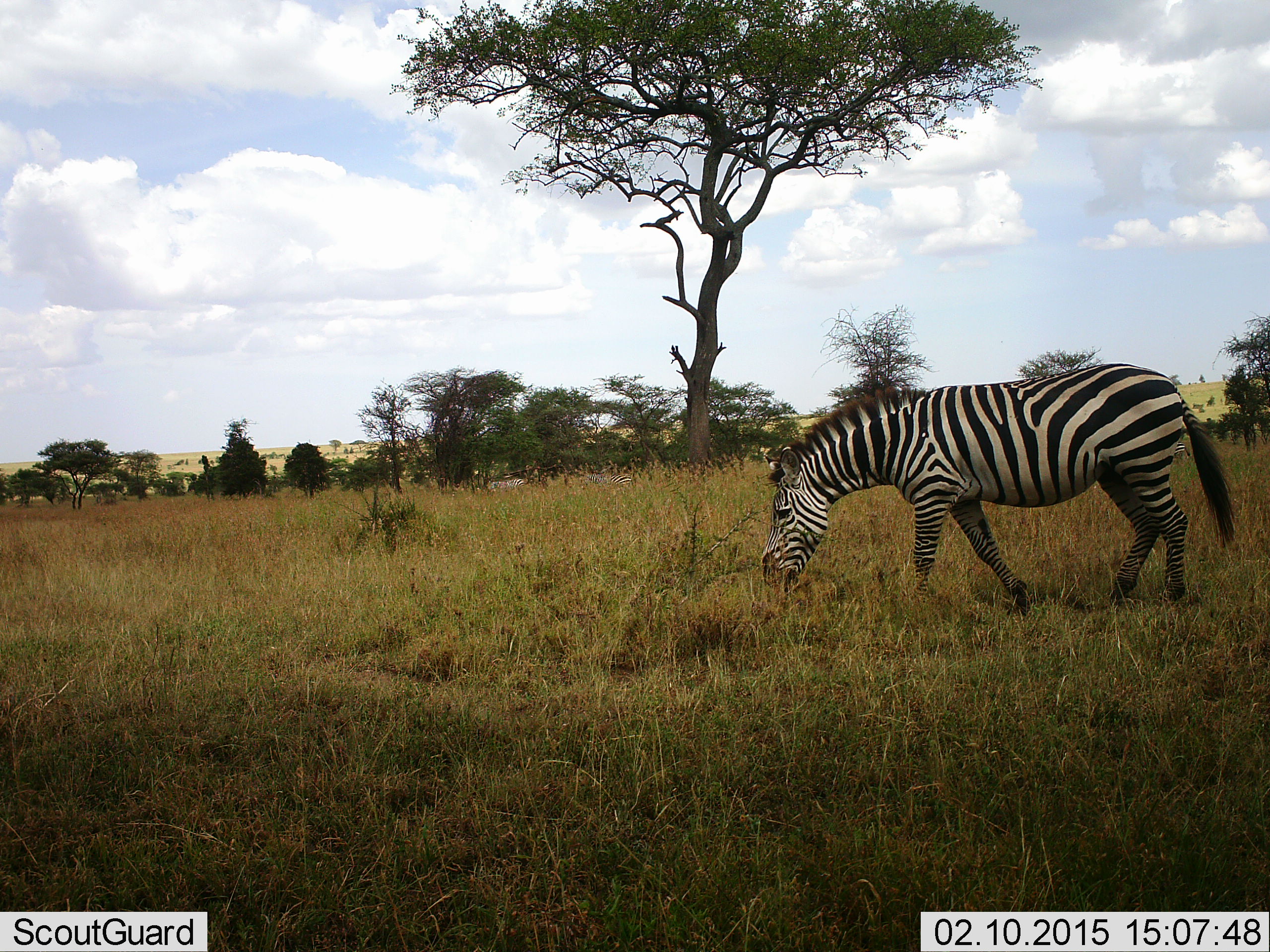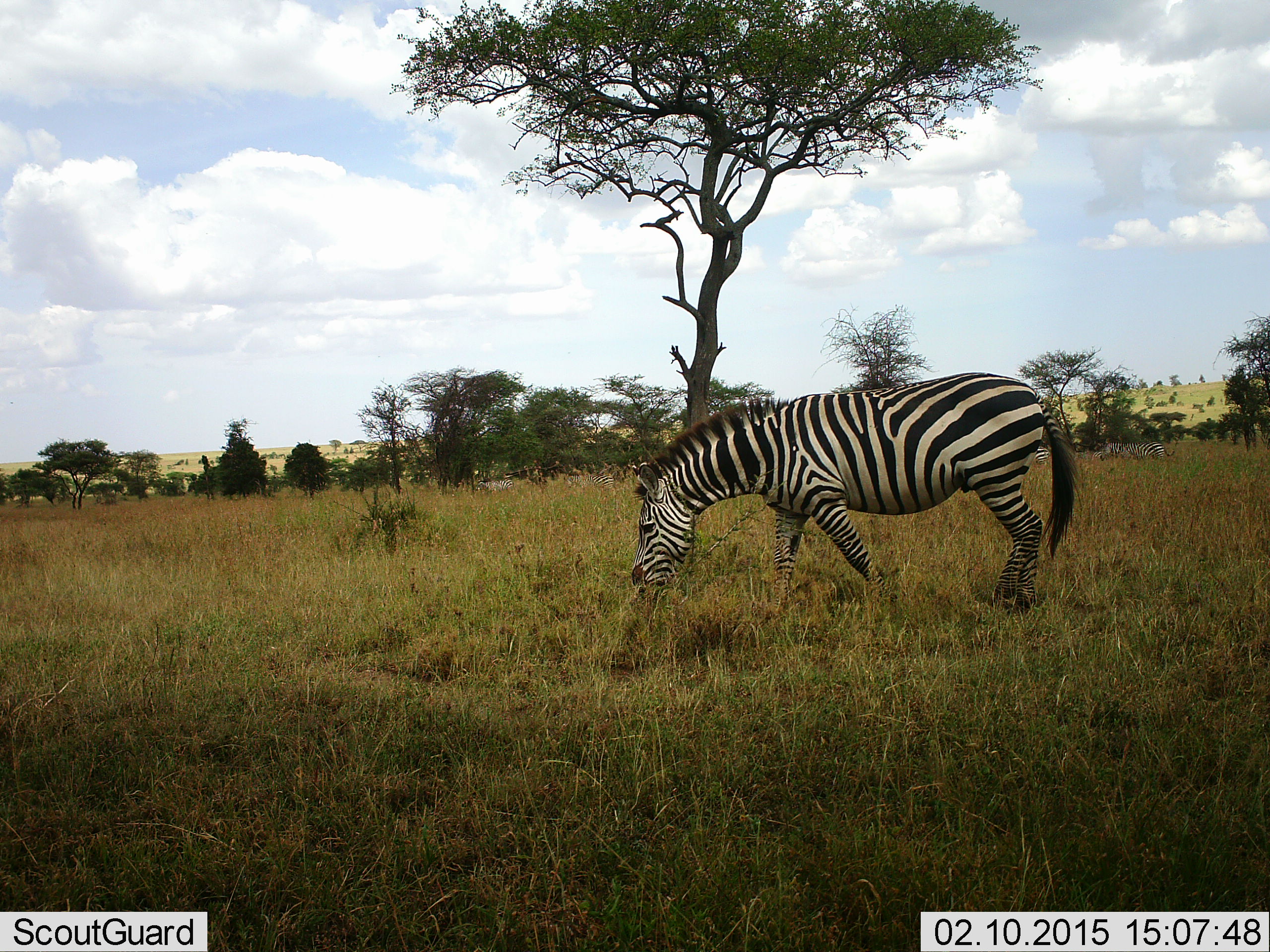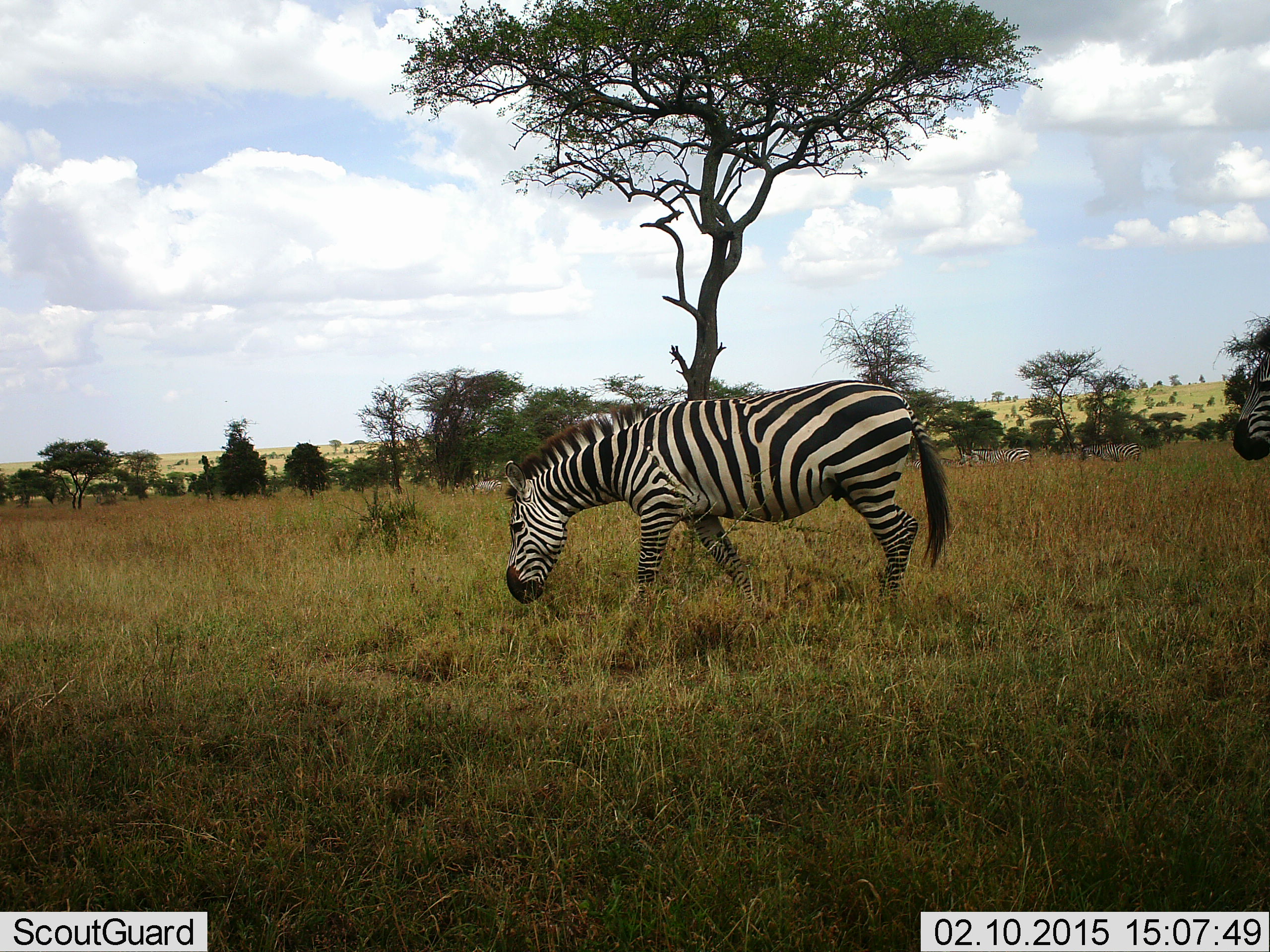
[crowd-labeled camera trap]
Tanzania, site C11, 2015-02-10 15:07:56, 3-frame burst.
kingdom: Animalia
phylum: Chordata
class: Mammalia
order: Perissodactyla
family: Equidae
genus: Equus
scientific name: Equus quagga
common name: plains zebra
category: zebra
Zebra (plains zebra) (Equus quagga), count 1. Behavior (volunteer vote fractions): standing 10%, resting 0%, moving 60%, interacting 0%. Young present (vote fraction): 0%. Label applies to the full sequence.